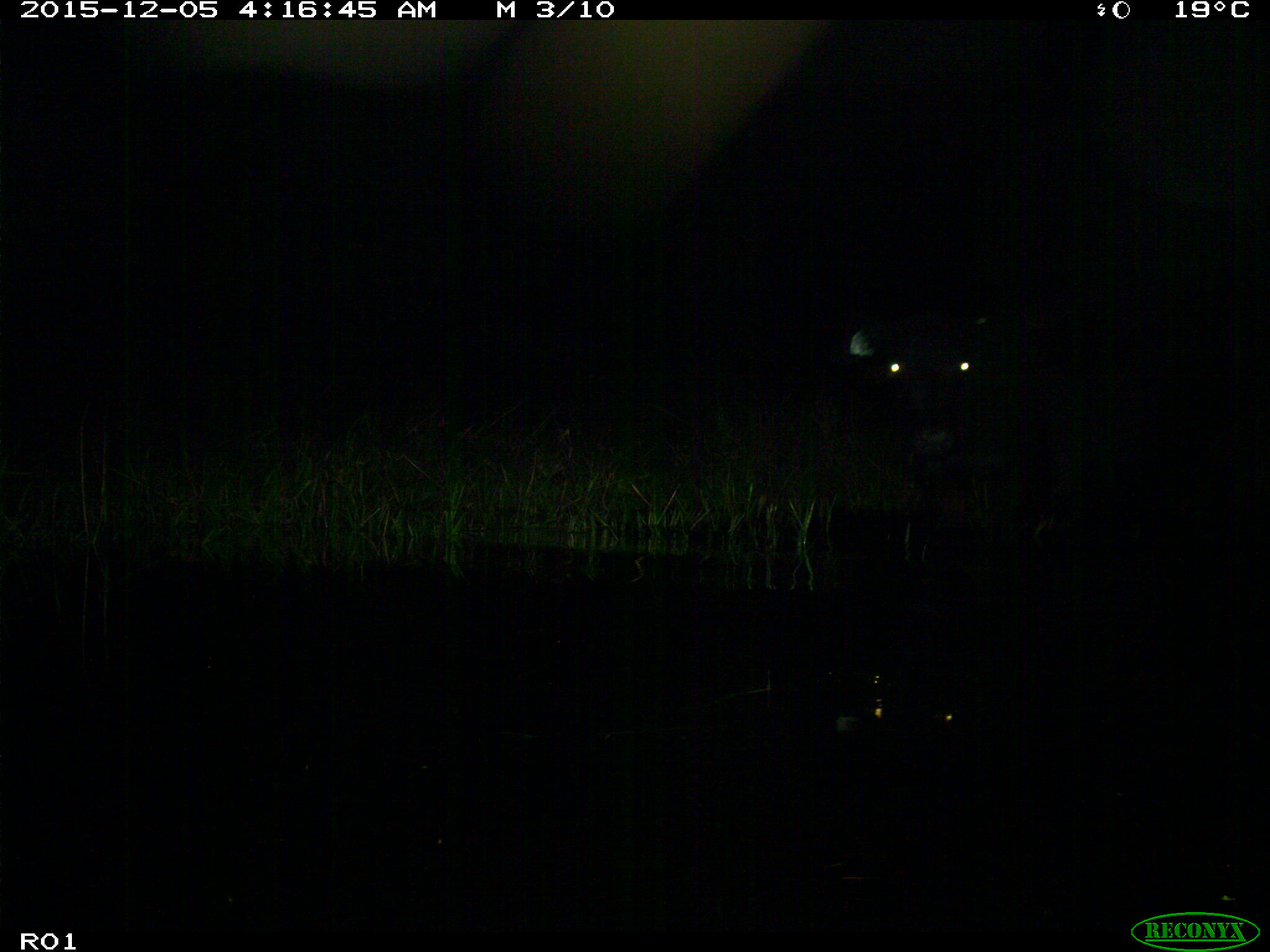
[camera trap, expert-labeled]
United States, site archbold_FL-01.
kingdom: Animalia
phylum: Chordata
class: Mammalia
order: Artiodactyla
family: Bovidae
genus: Bos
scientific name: Bos taurus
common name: domestic cow